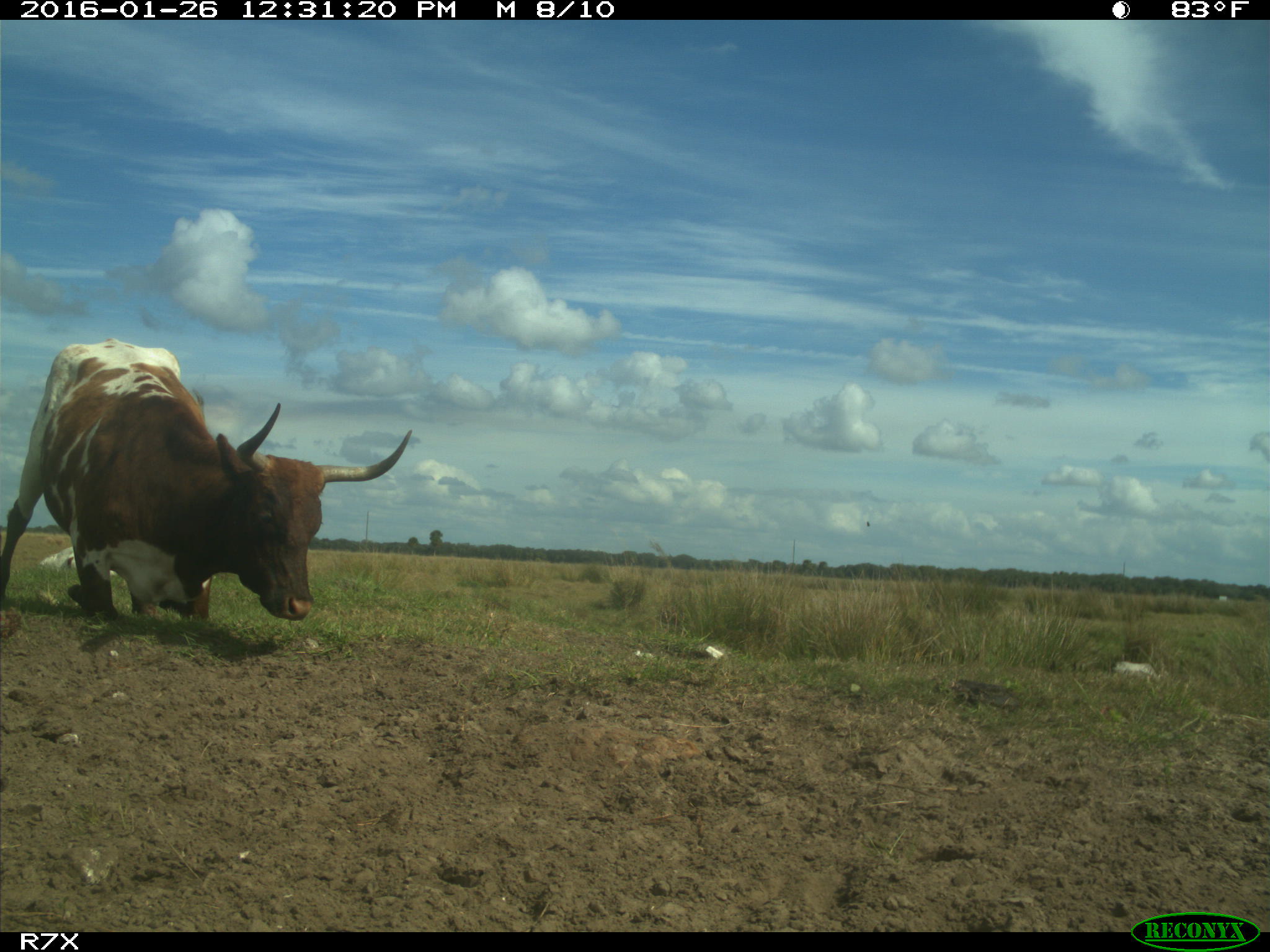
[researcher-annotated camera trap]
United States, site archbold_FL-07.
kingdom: Animalia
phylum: Chordata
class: Mammalia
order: Artiodactyla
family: Bovidae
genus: Bos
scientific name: Bos taurus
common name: domestic cow